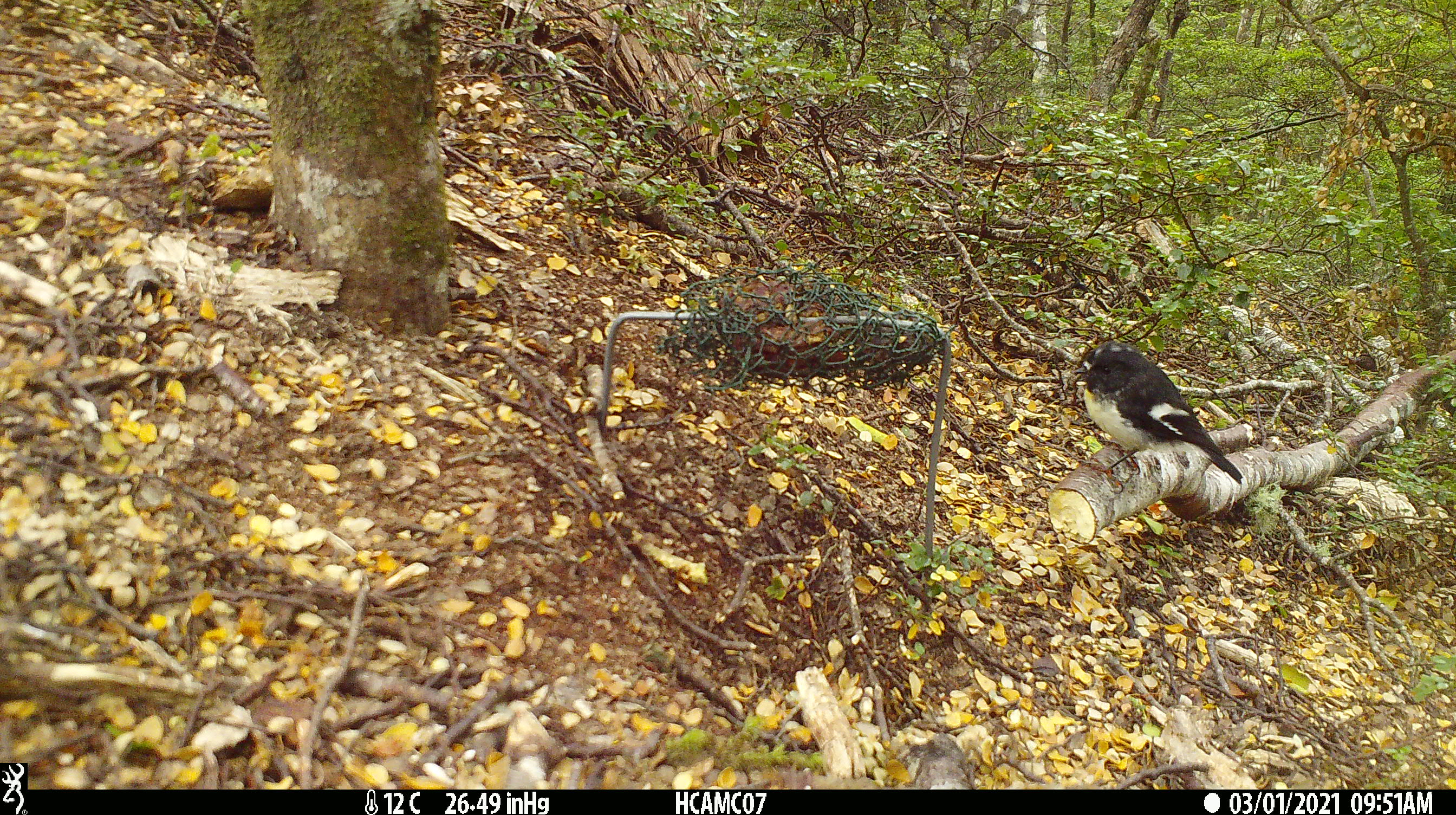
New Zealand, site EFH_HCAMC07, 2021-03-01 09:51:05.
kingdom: Animalia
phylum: Chordata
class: Aves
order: Passeriformes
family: Petroicidae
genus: Petroica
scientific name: Petroica macrocephala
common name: tomtit